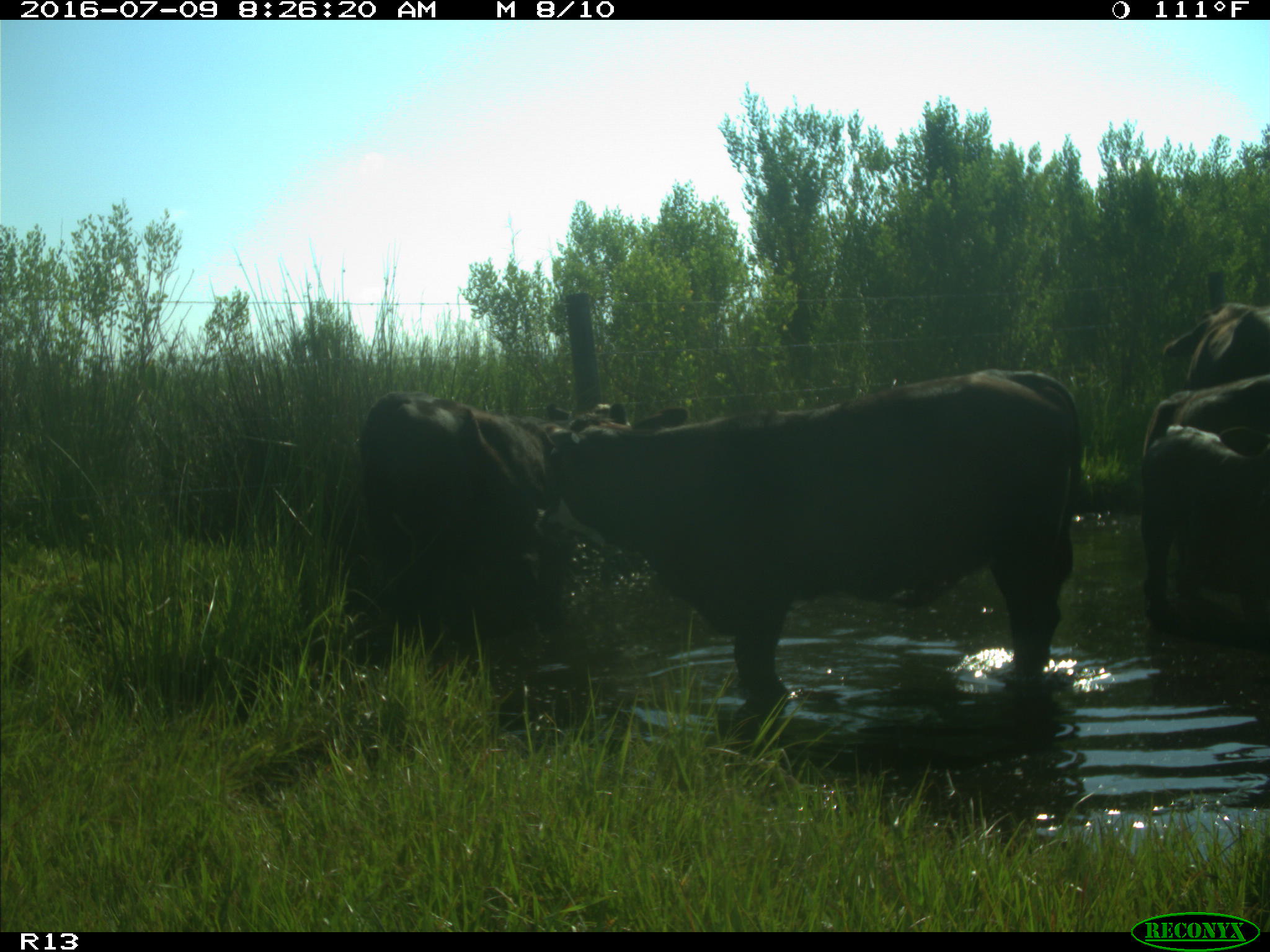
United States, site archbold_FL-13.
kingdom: Animalia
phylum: Chordata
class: Mammalia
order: Artiodactyla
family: Bovidae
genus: Bos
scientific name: Bos taurus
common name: domestic cow